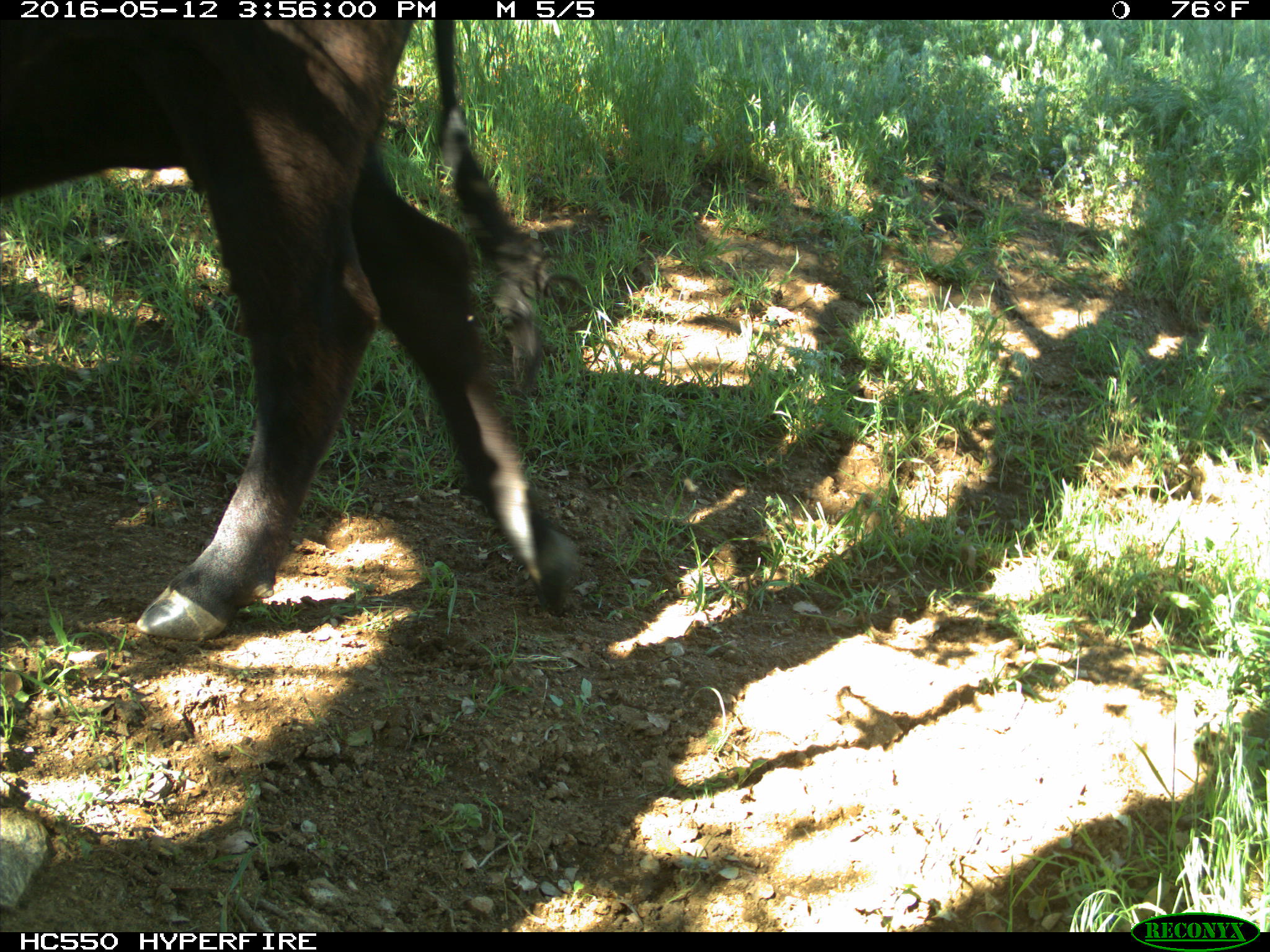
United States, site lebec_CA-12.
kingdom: Animalia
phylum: Chordata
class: Mammalia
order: Artiodactyla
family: Bovidae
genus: Bos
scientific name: Bos taurus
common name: domestic cow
Bos taurus (domestic cow).